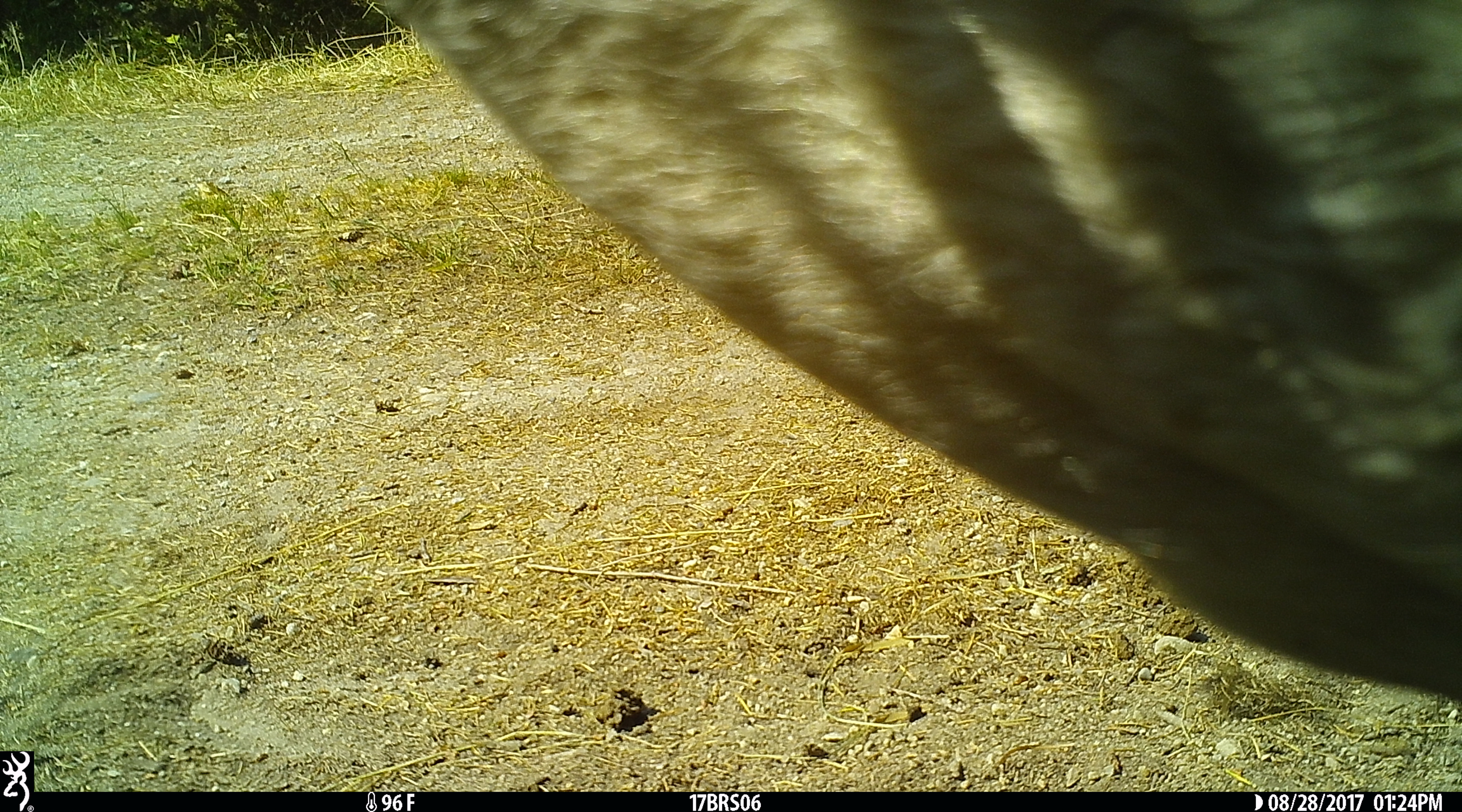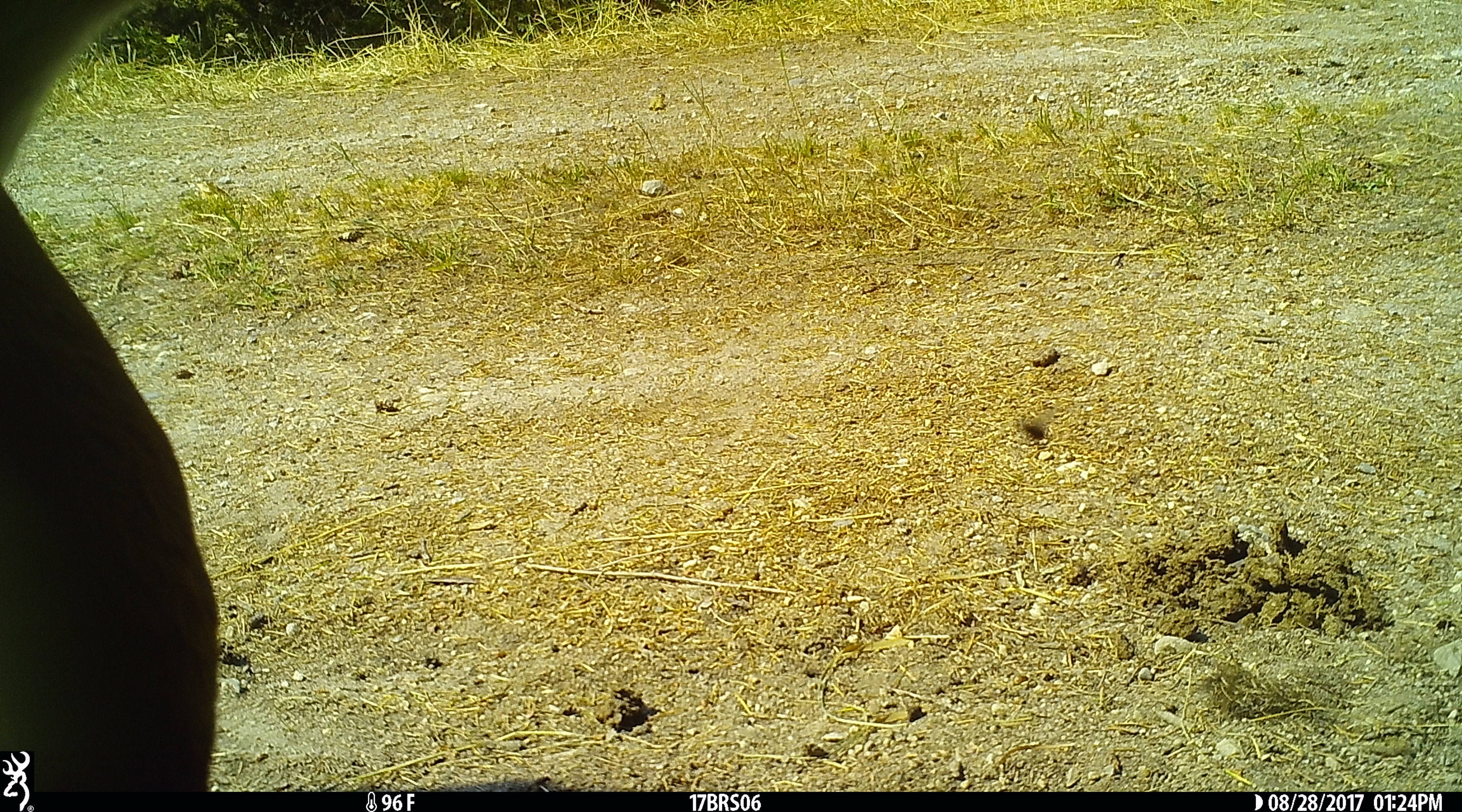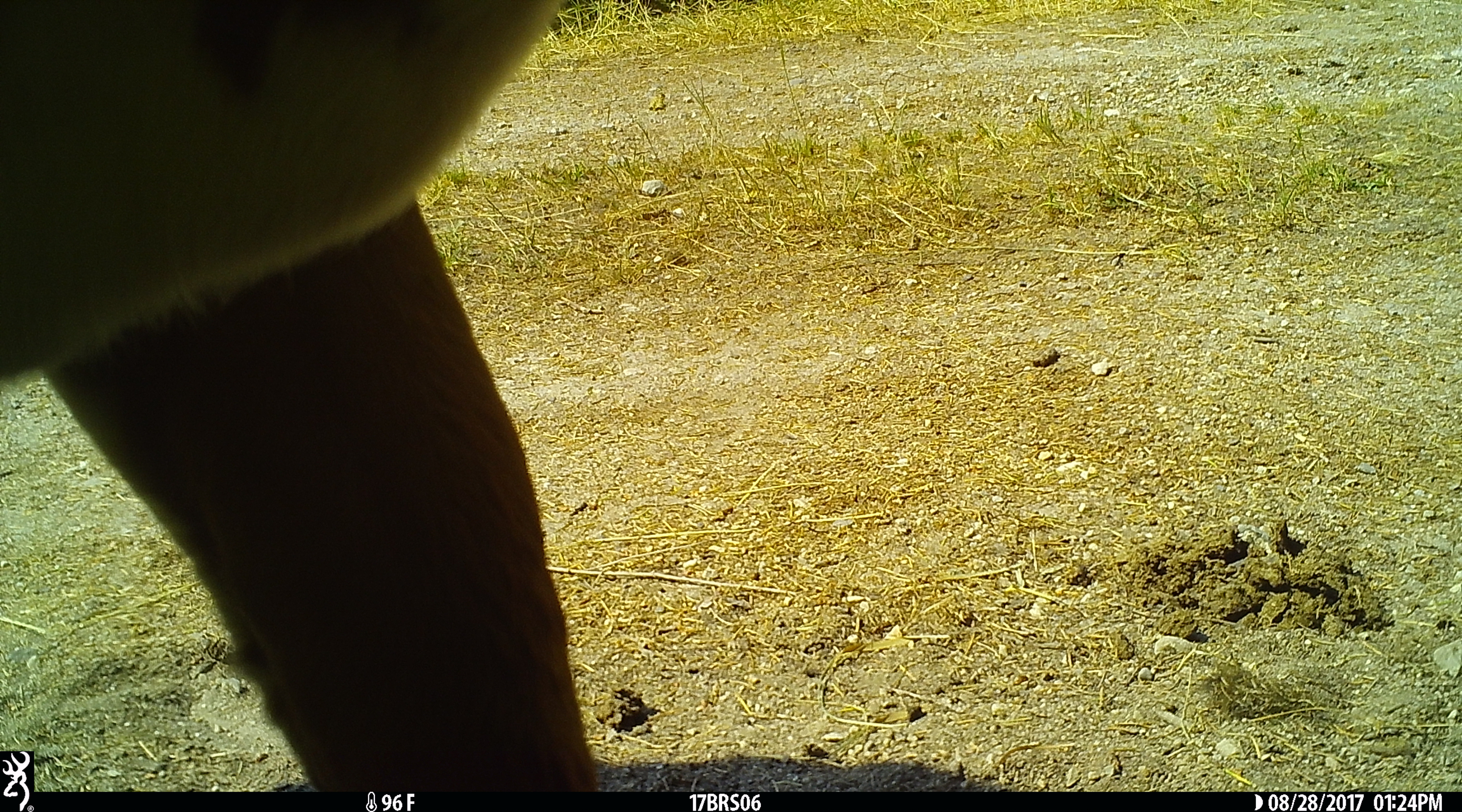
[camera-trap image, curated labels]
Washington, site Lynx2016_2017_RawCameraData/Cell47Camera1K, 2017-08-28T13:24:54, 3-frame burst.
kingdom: Animalia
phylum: Chordata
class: Mammalia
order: Artiodactyla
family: Bovidae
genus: Bos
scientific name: Bos taurus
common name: domestic cattle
Domestic cattle (Bos taurus). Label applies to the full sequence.